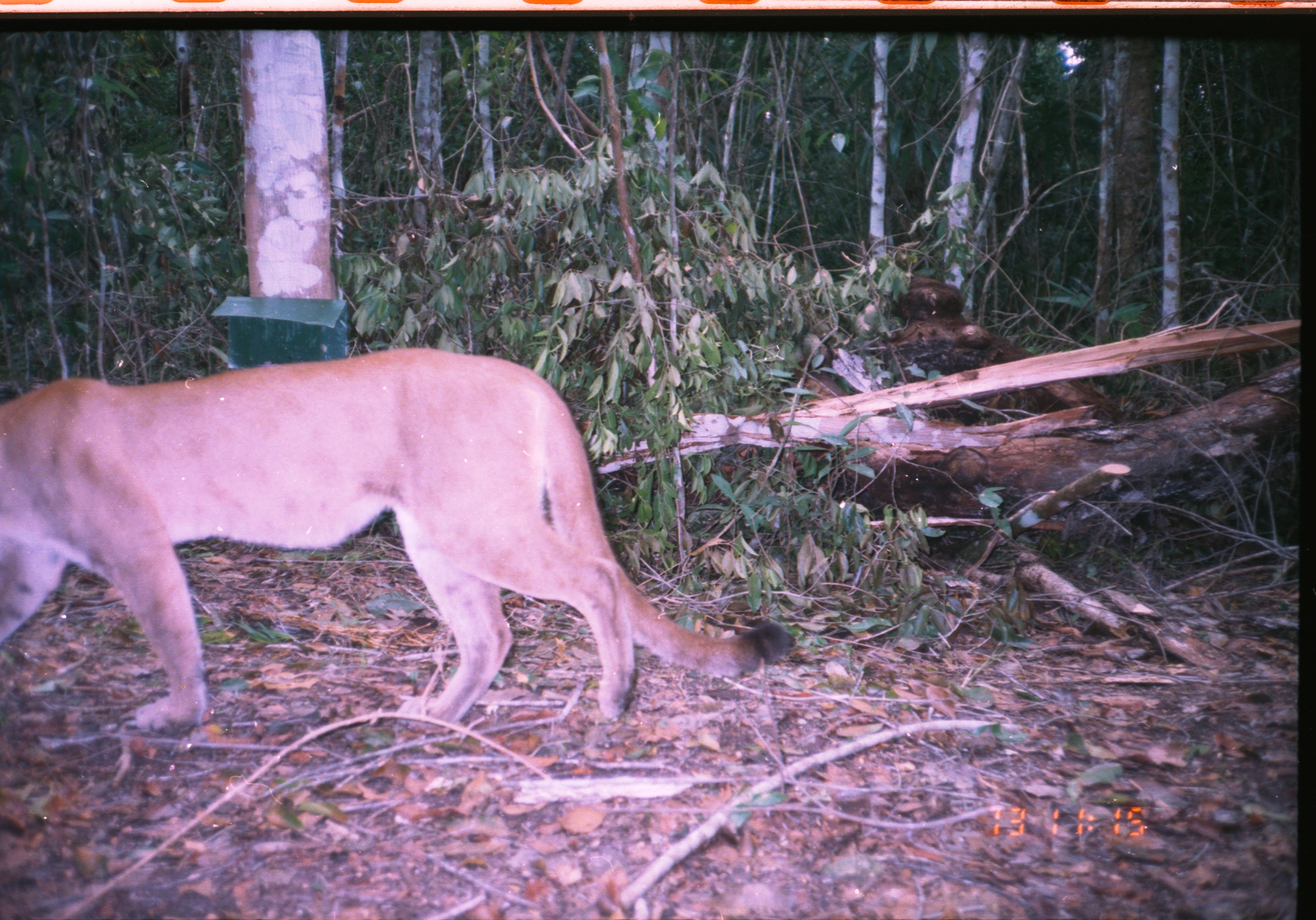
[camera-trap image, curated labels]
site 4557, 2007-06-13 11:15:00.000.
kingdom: Animalia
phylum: Chordata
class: Mammalia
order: Carnivora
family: Felidae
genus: Puma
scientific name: Puma concolor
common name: mountain lion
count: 1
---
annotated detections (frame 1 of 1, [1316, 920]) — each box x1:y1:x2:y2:
puma concolor: 0:344:794:735